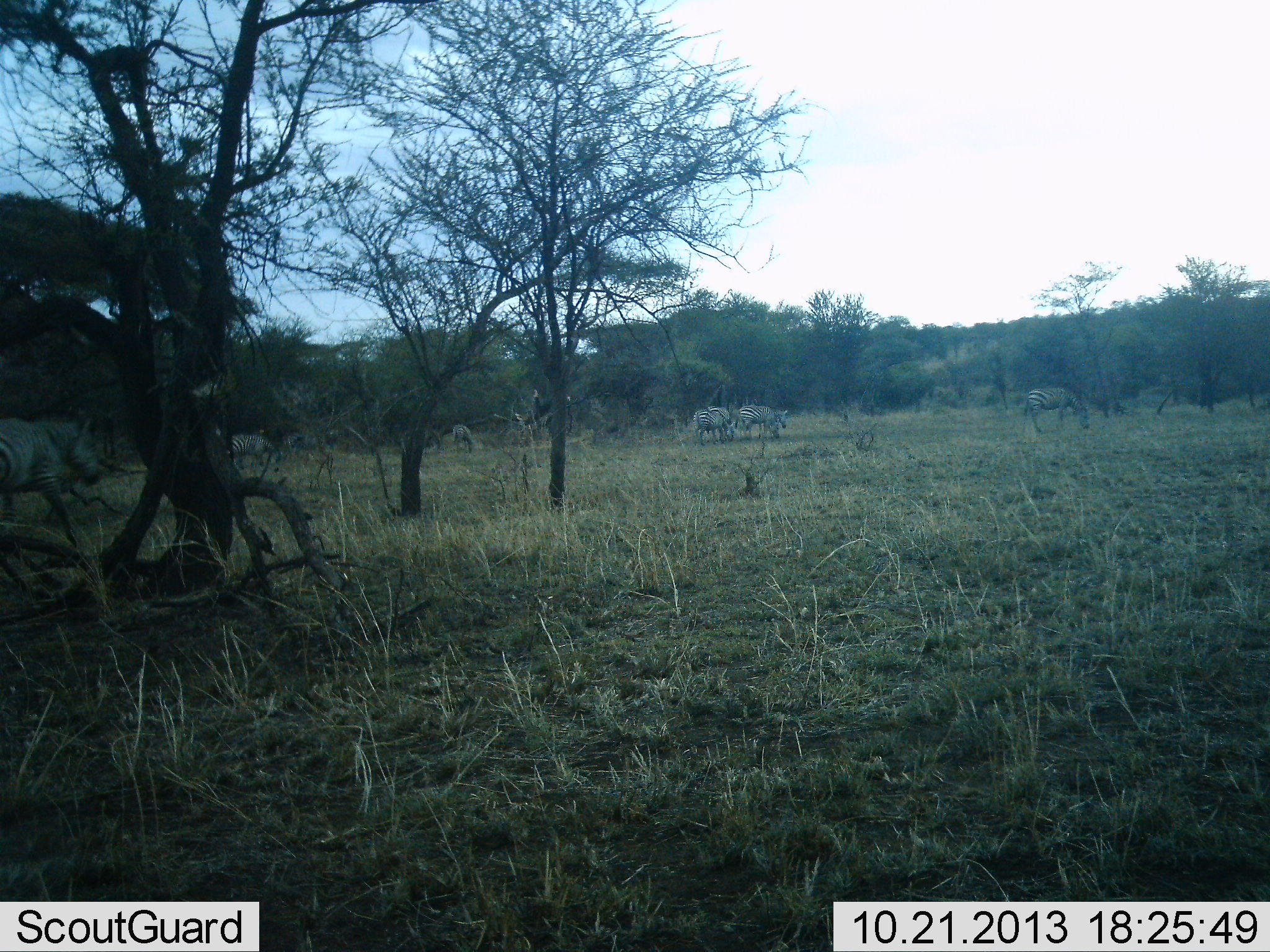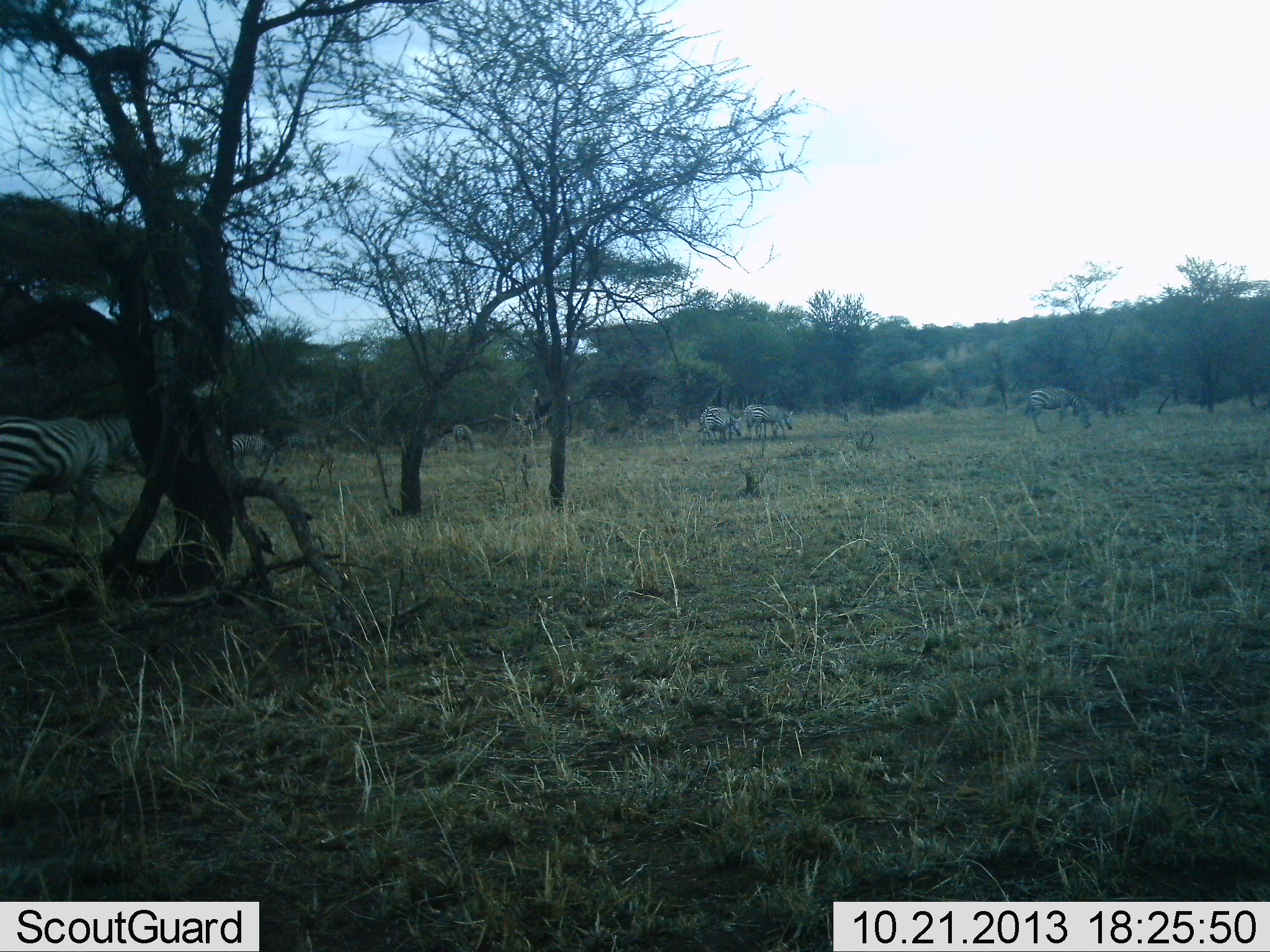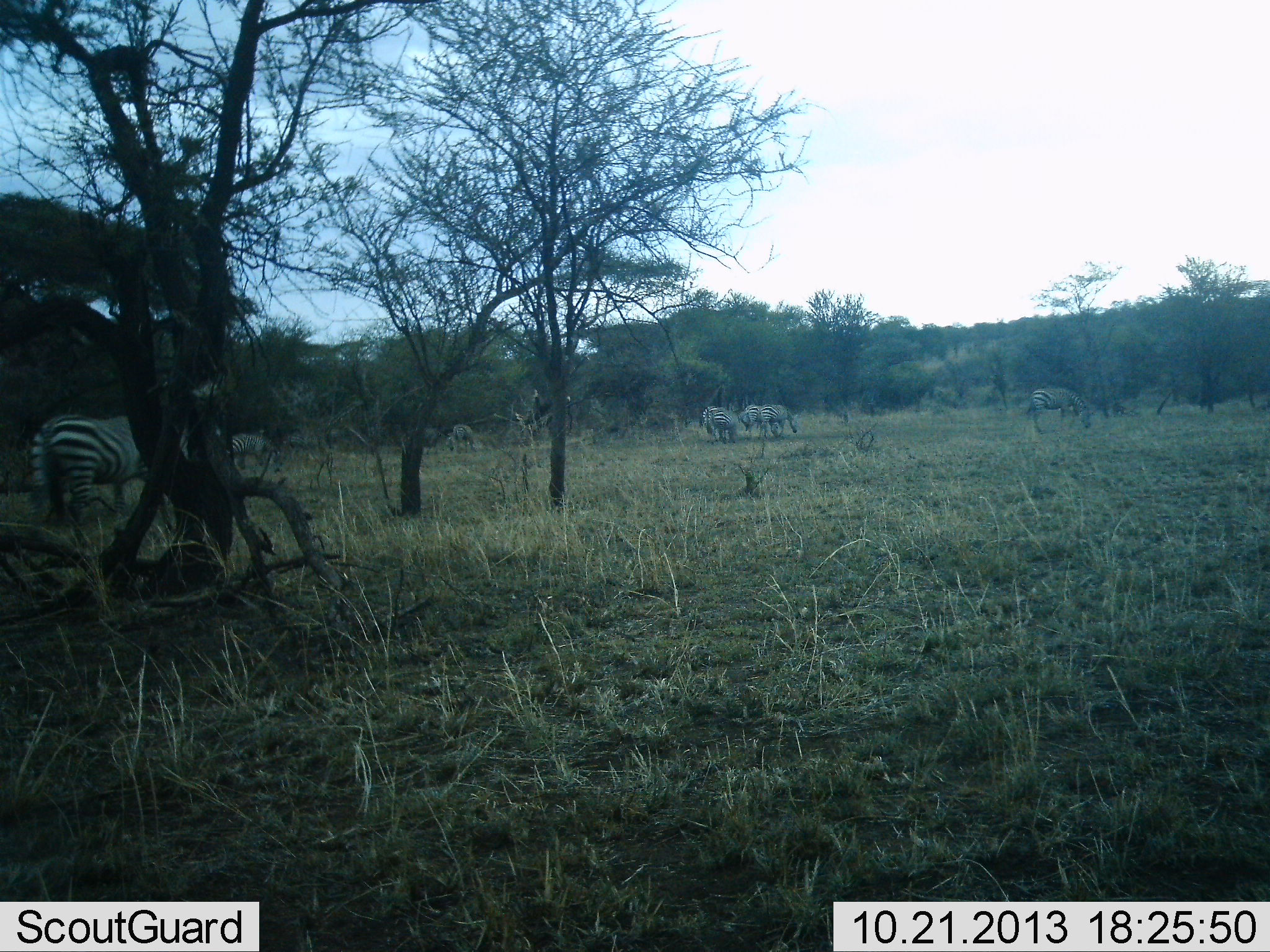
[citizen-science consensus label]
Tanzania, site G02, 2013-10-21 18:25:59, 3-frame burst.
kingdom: Animalia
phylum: Chordata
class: Mammalia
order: Perissodactyla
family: Equidae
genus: Equus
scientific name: Equus quagga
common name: plains zebra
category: zebra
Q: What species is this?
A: Zebra (plains zebra) (Equus quagga).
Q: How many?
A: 7.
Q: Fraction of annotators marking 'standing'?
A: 60%.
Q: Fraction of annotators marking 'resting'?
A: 10%.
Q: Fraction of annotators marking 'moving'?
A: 70%.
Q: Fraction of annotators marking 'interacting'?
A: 0%.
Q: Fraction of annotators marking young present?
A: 0%.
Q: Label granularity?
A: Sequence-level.